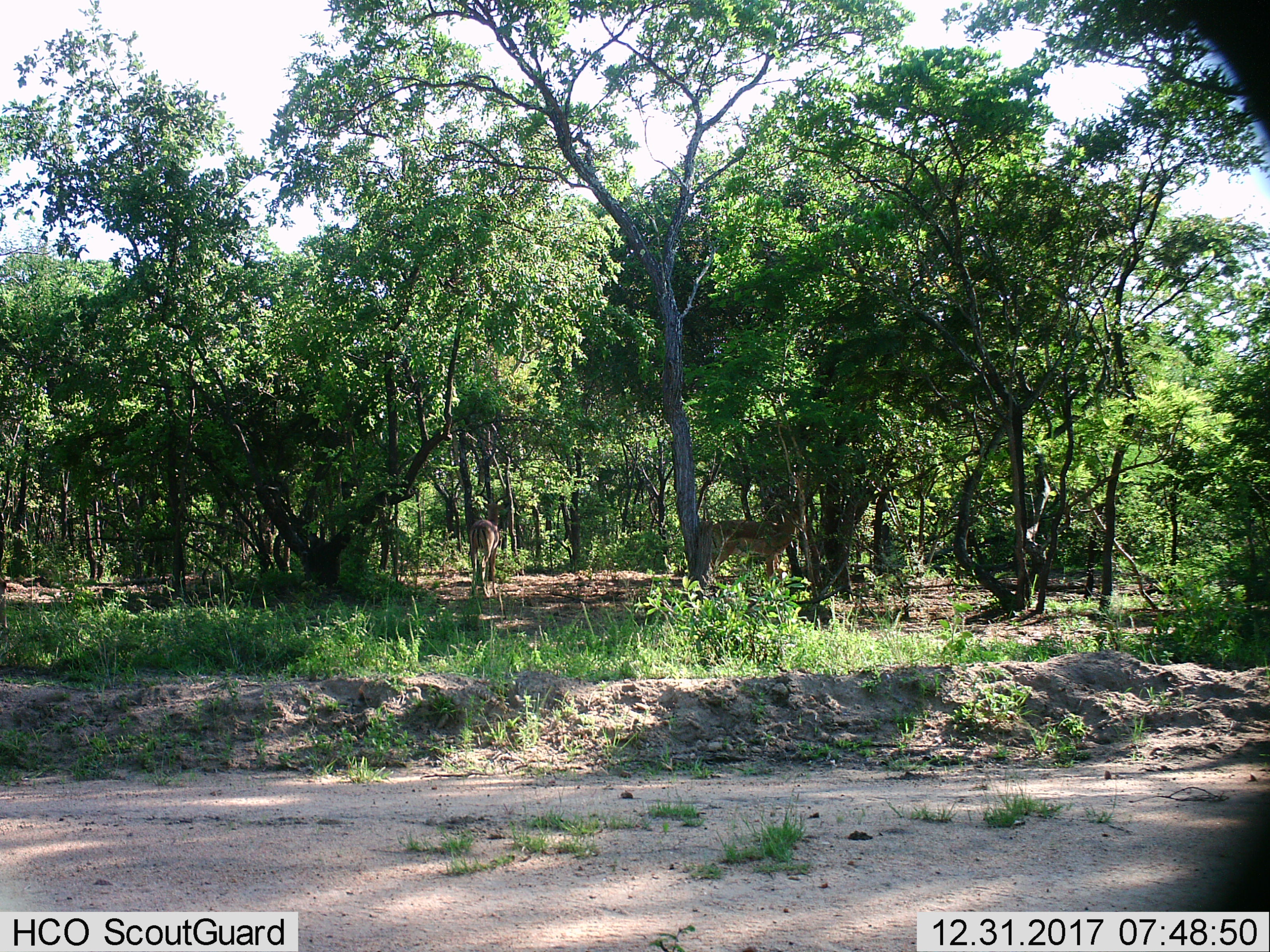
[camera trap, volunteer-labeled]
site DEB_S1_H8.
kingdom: Animalia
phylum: Chordata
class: Mammalia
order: Artiodactyla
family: Bovidae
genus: Aepyceros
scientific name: Aepyceros melampus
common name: impala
Impala (Aepyceros melampus), count 2. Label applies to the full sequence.